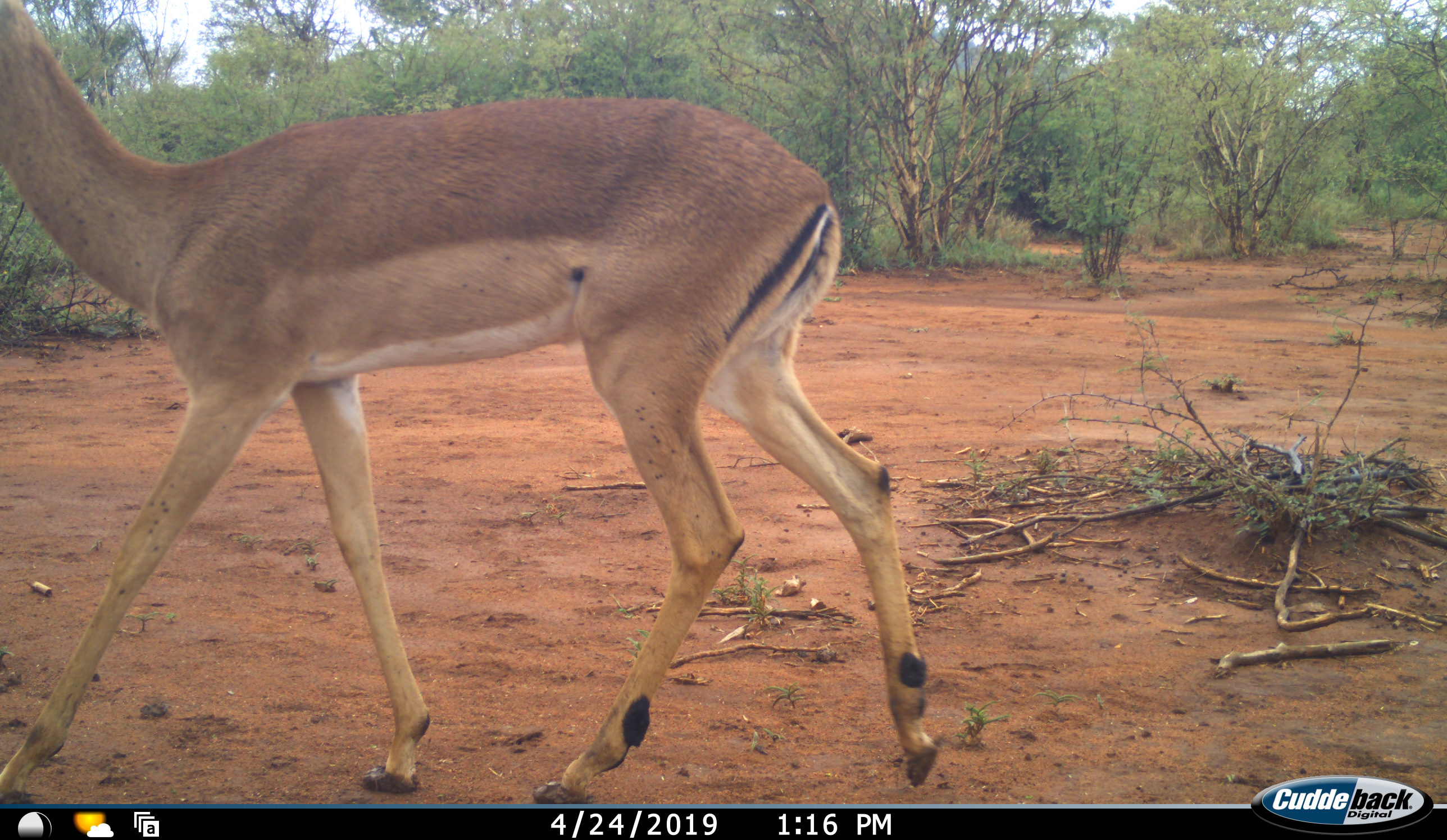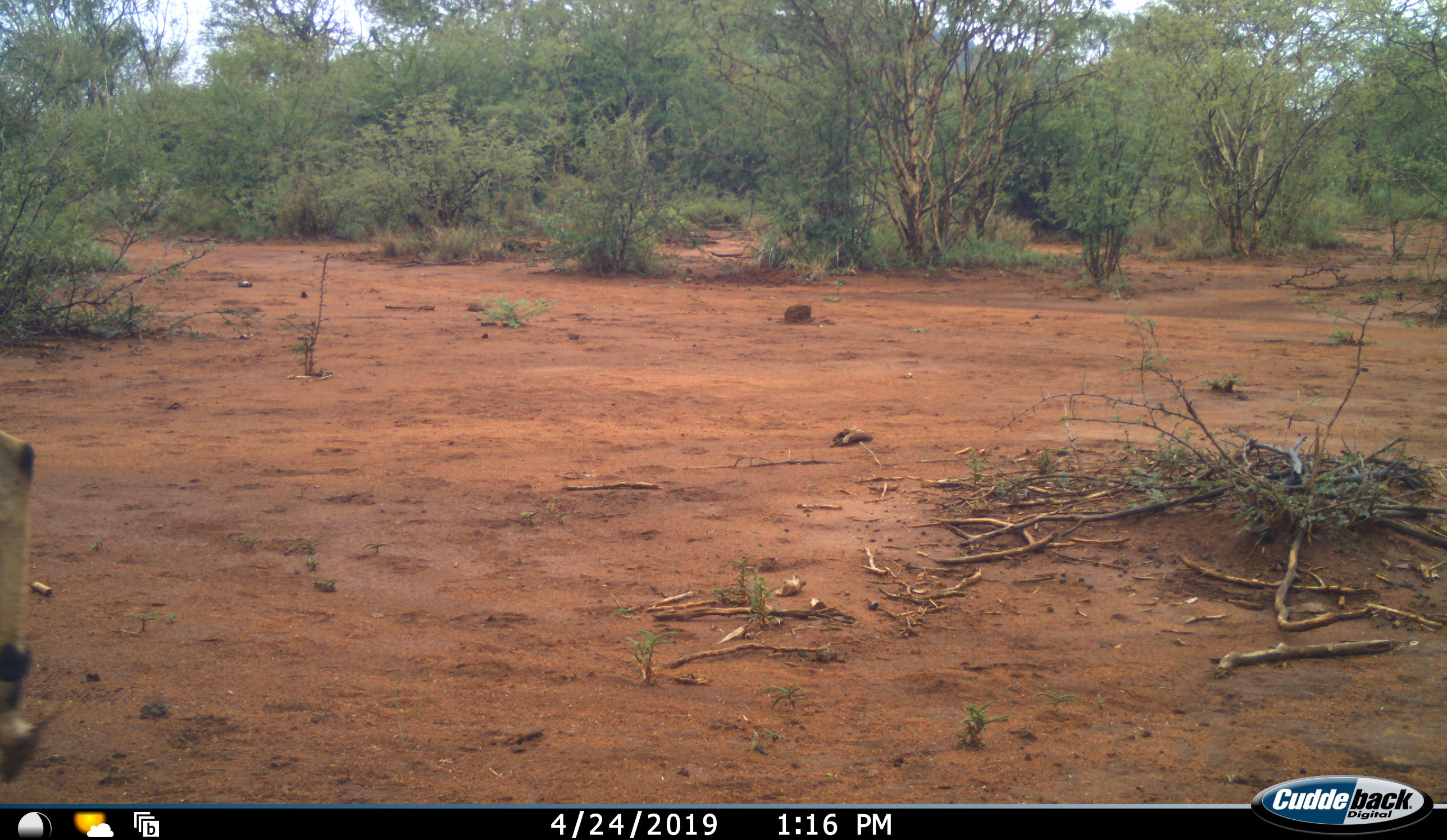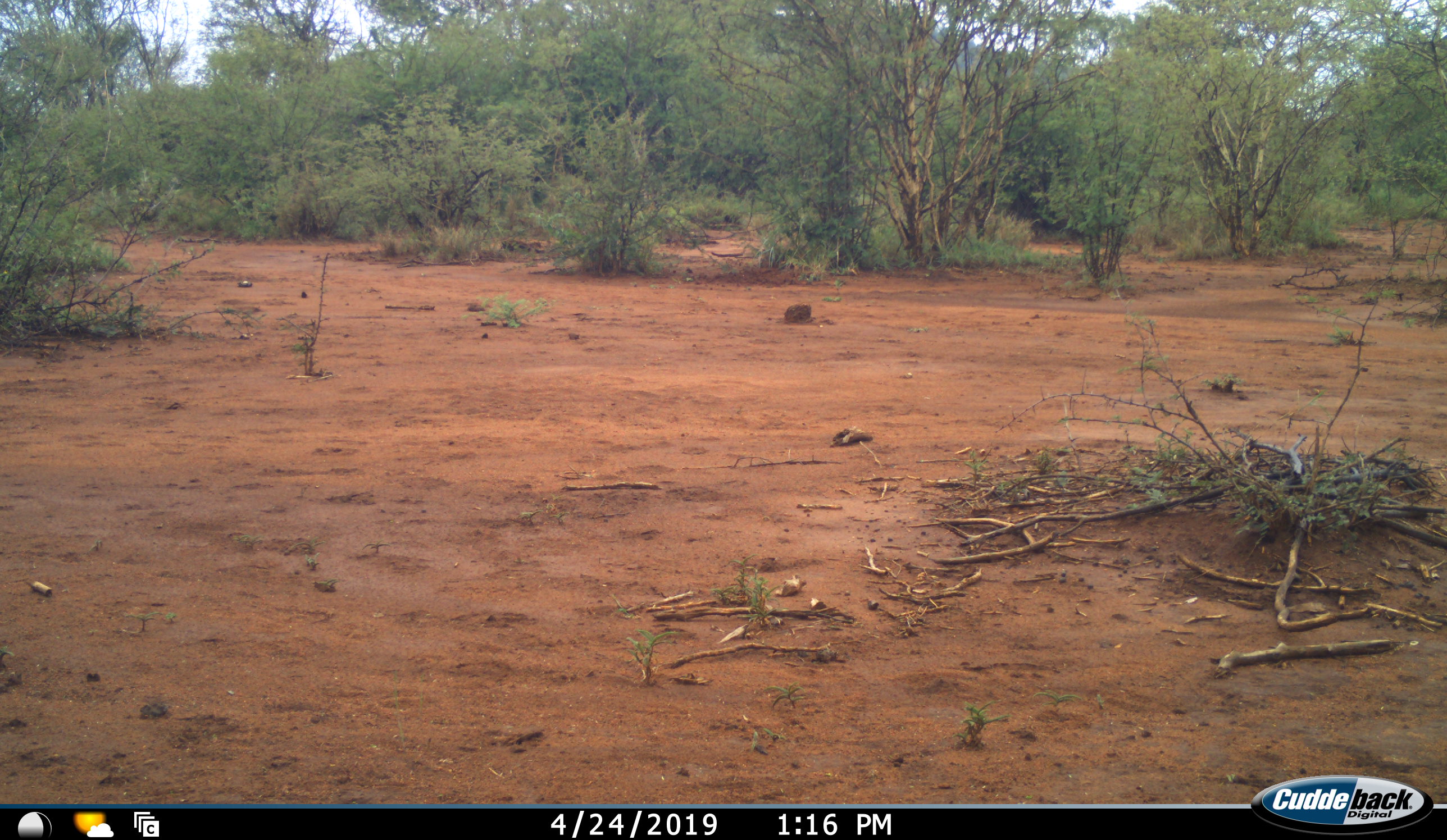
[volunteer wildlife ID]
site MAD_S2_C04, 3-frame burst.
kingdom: Animalia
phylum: Chordata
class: Mammalia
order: Artiodactyla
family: Bovidae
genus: Aepyceros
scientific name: Aepyceros melampus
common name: impala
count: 1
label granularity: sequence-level